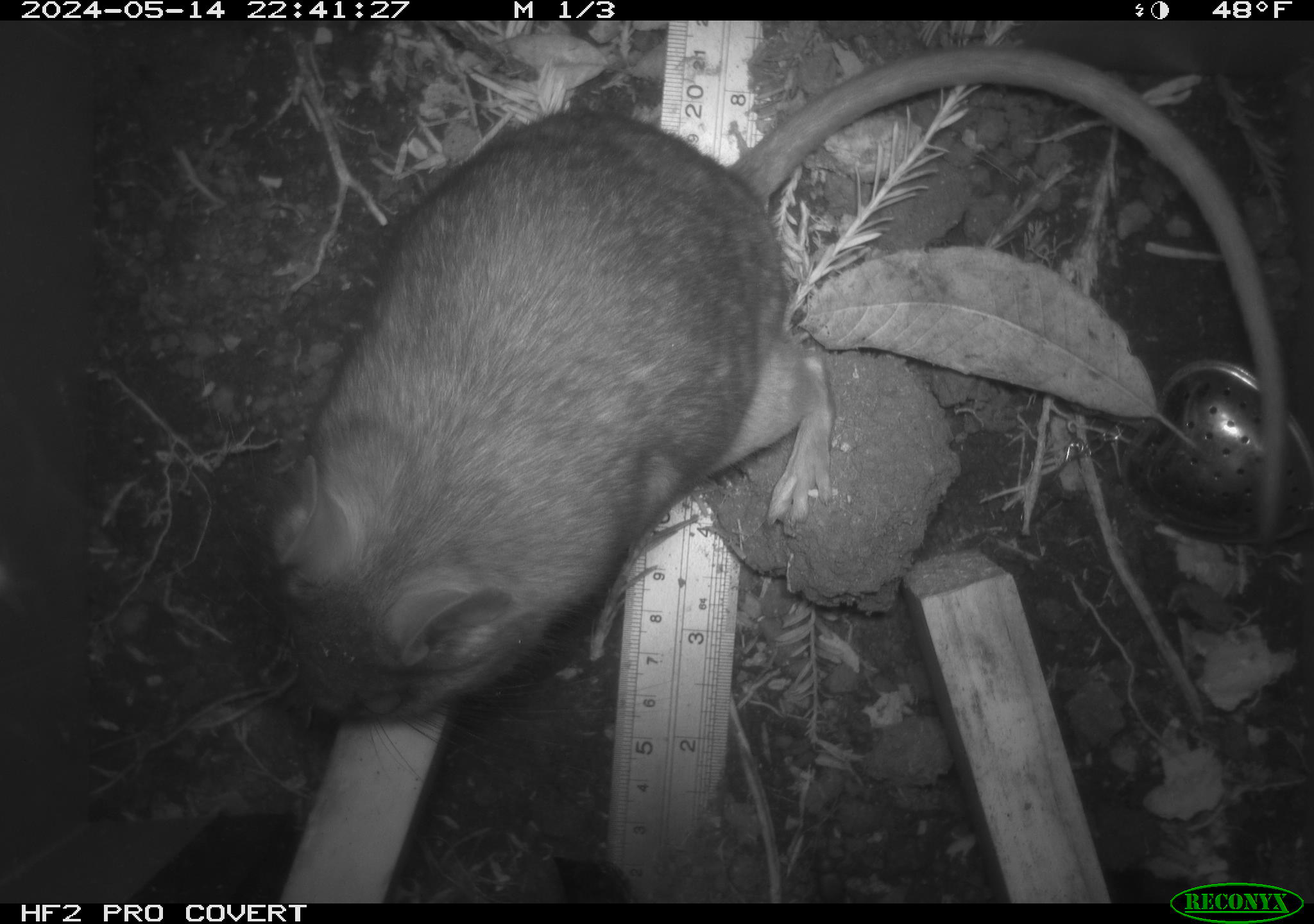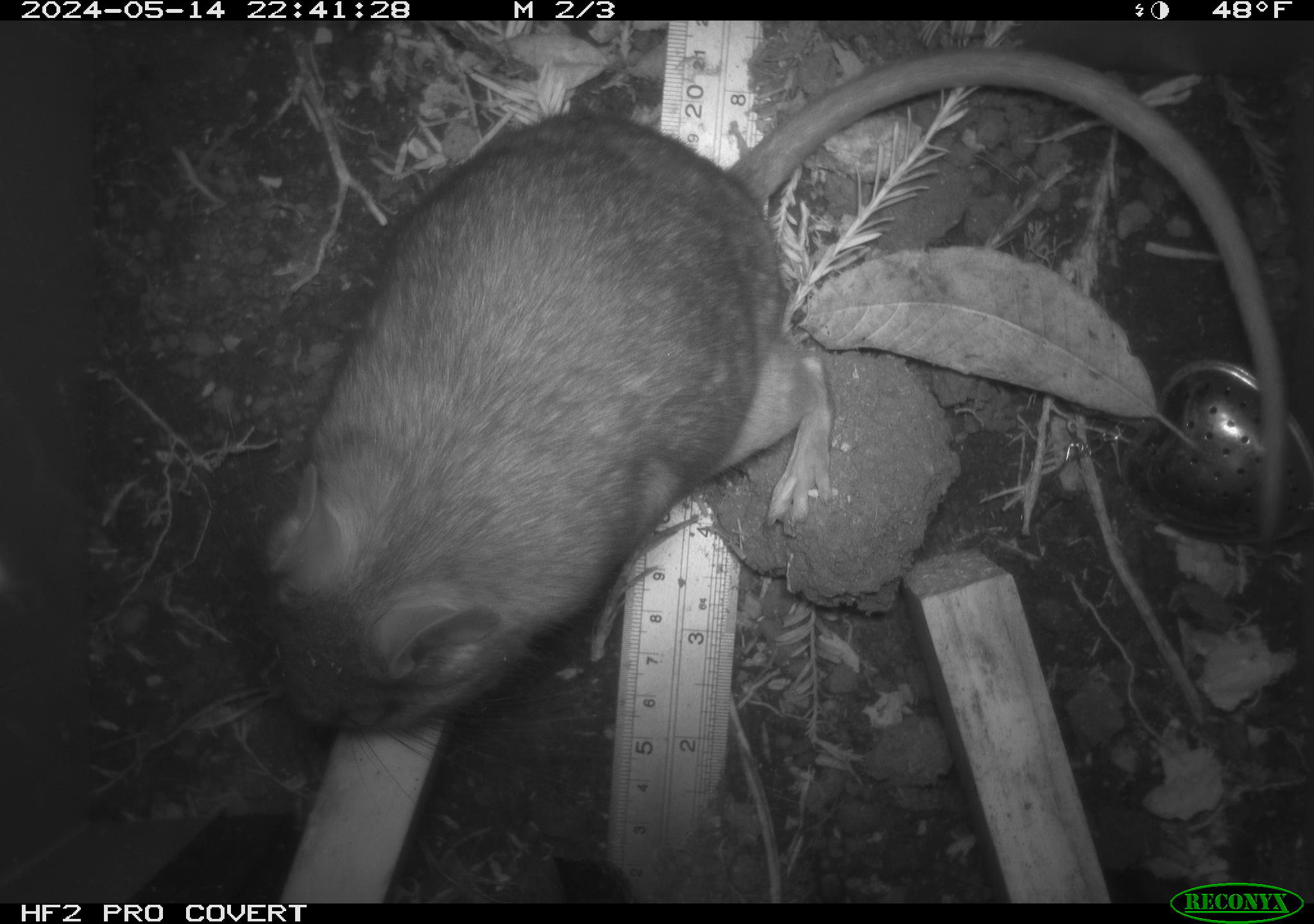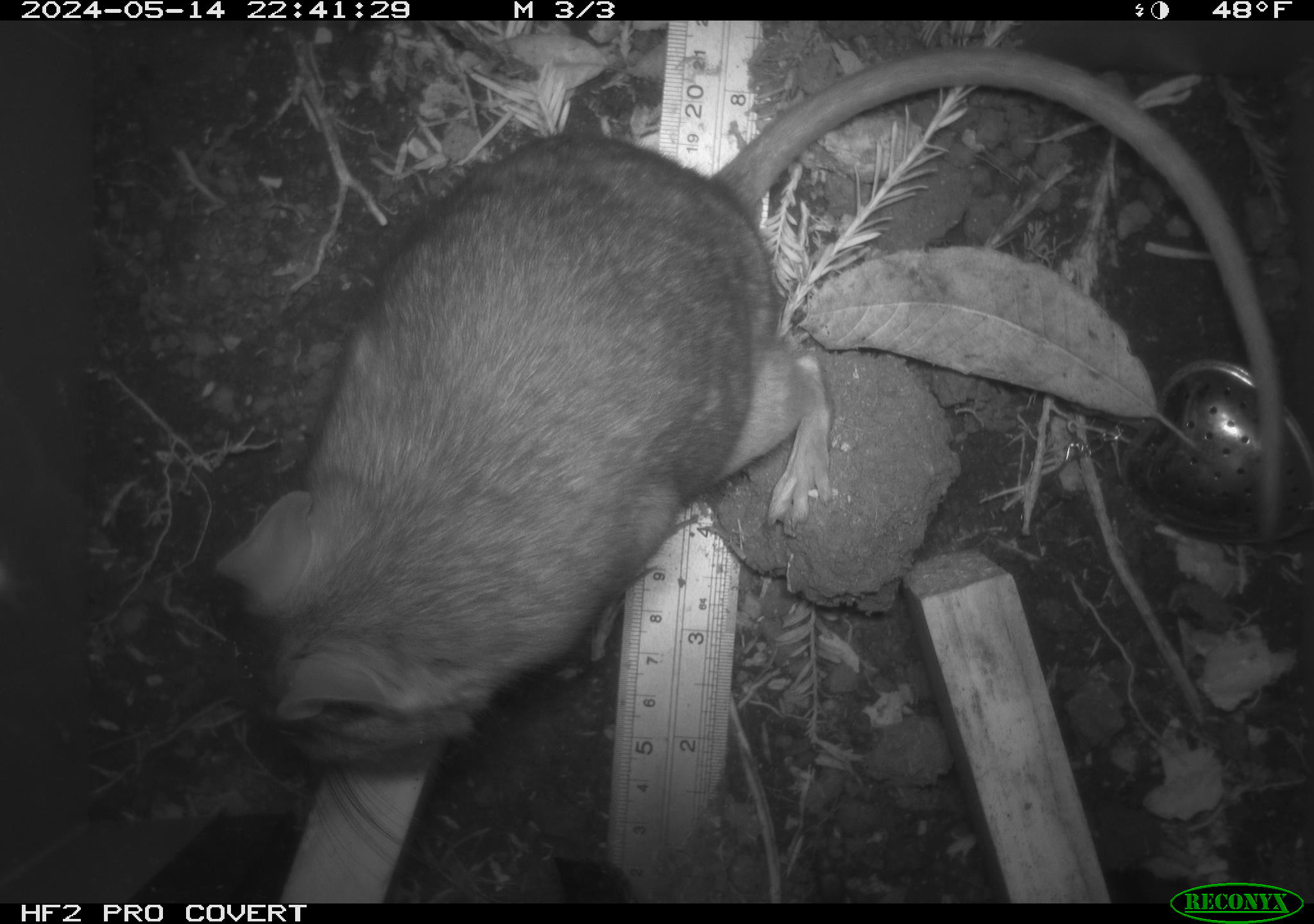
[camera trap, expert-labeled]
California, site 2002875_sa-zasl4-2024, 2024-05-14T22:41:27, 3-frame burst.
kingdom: Animalia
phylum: Chordata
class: Mammalia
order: Rodentia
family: Cricetidae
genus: Neotoma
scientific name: Neotoma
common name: pack rat or woodrat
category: neotoma species